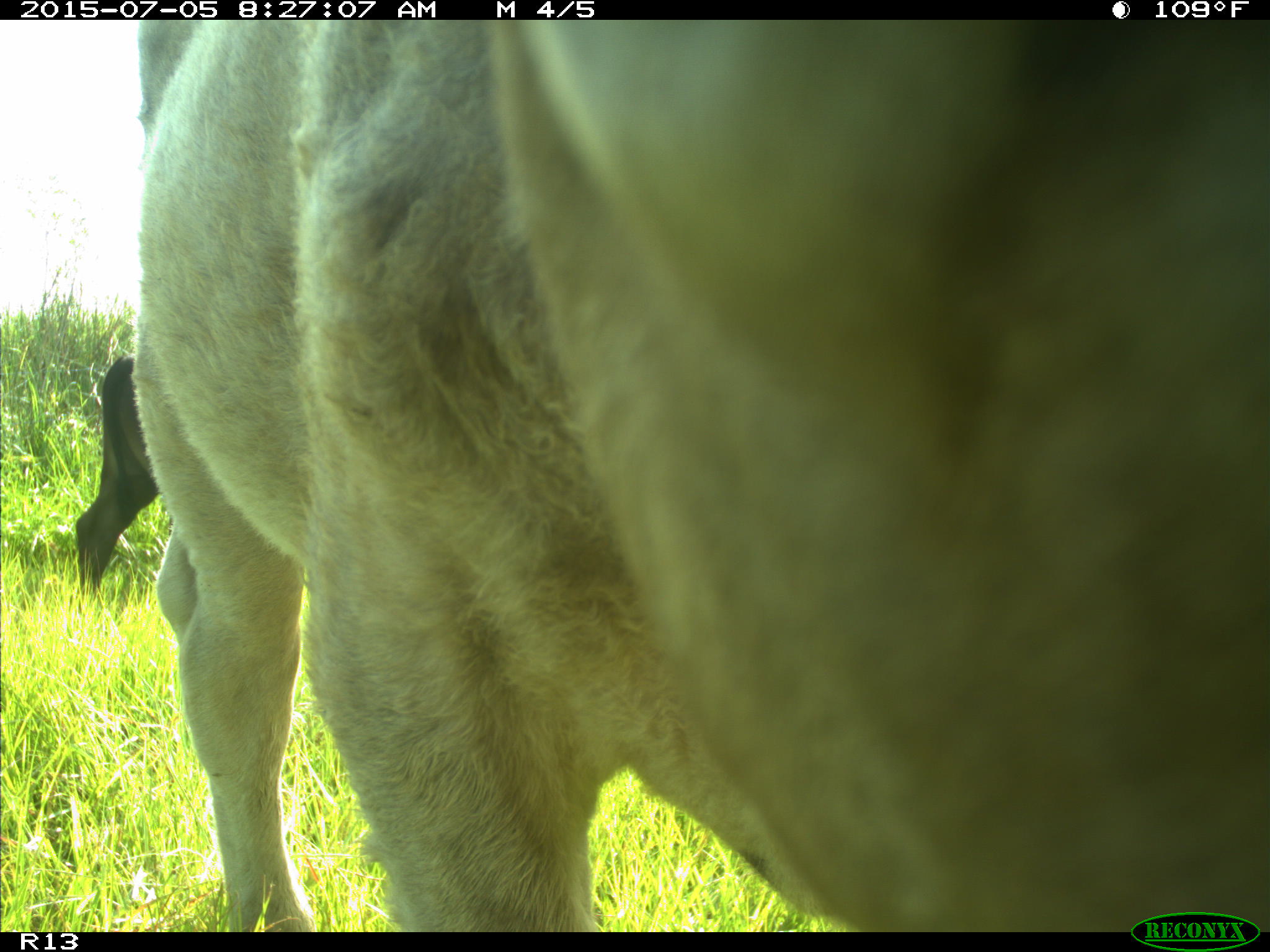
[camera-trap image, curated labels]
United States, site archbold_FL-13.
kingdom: Animalia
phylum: Chordata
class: Mammalia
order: Artiodactyla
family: Bovidae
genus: Bos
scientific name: Bos taurus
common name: domestic cow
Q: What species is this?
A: Bos taurus (domestic cow).